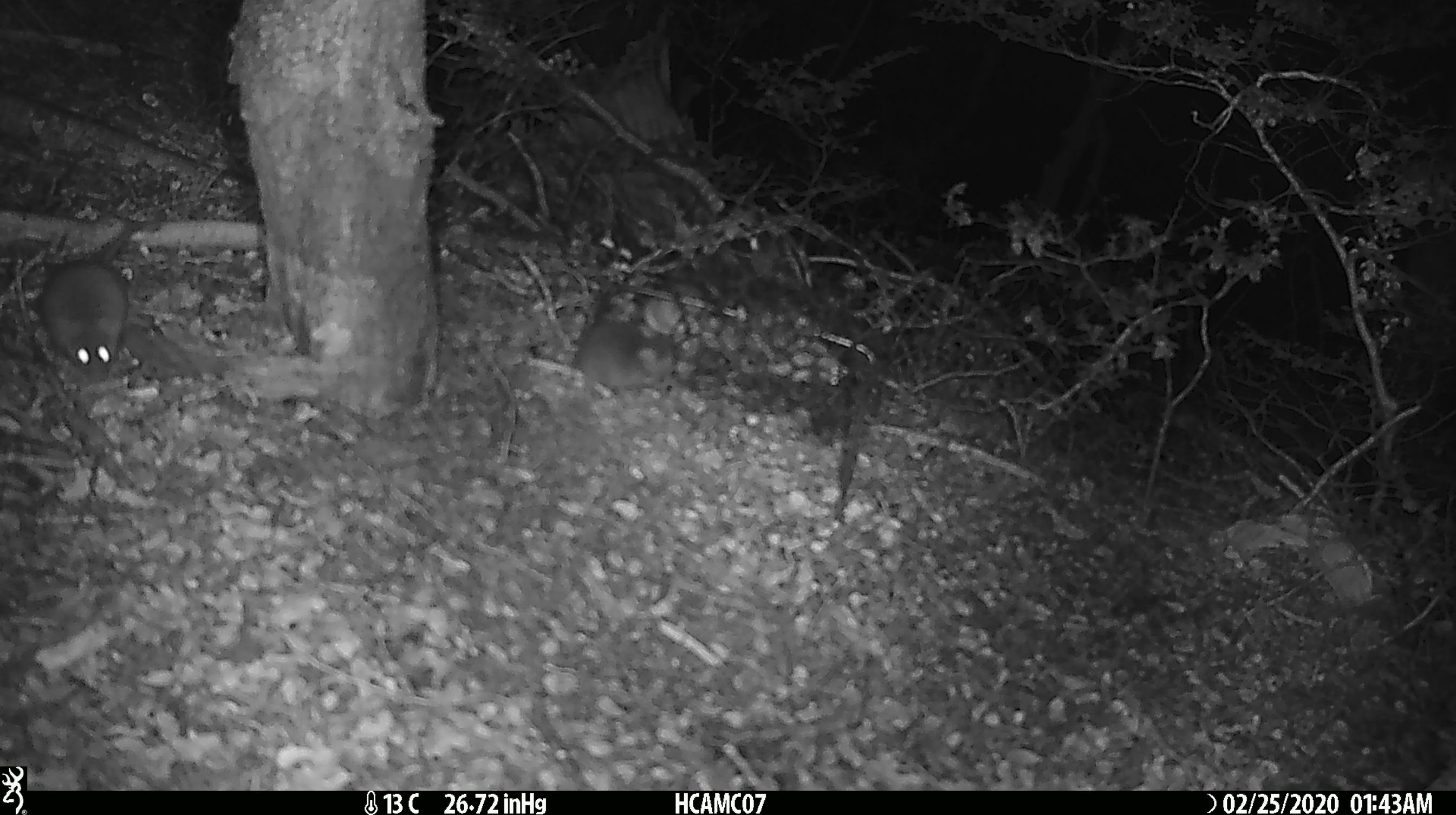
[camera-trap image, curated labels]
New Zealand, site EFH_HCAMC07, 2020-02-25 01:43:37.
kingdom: Animalia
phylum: Chordata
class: Mammalia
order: Rodentia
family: Muridae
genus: Mus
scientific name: Mus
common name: mouse